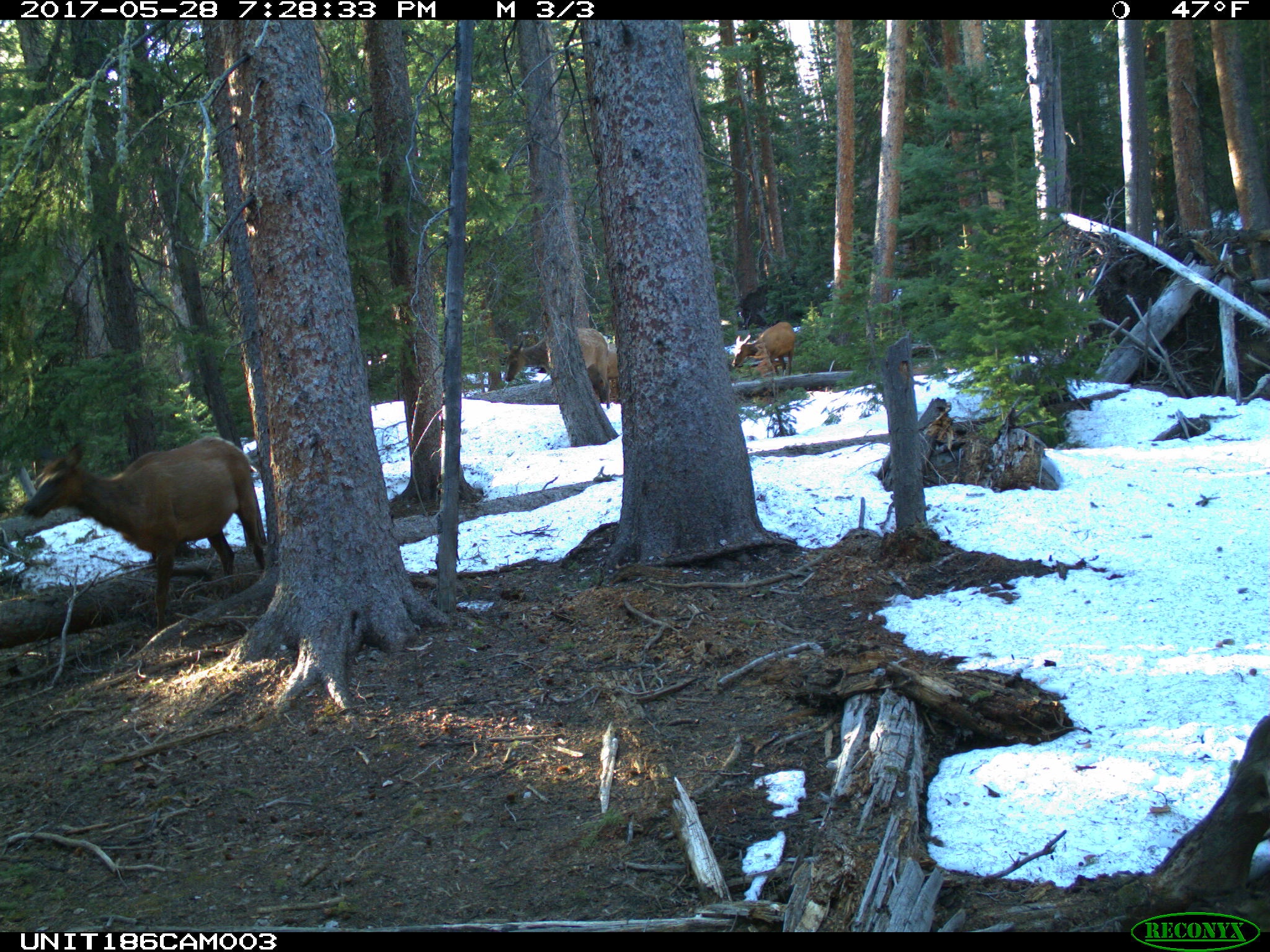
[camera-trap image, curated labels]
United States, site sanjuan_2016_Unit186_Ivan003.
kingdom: Animalia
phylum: Chordata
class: Mammalia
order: Artiodactyla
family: Cervidae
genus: Cervus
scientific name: Cervus elaphus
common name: red deer